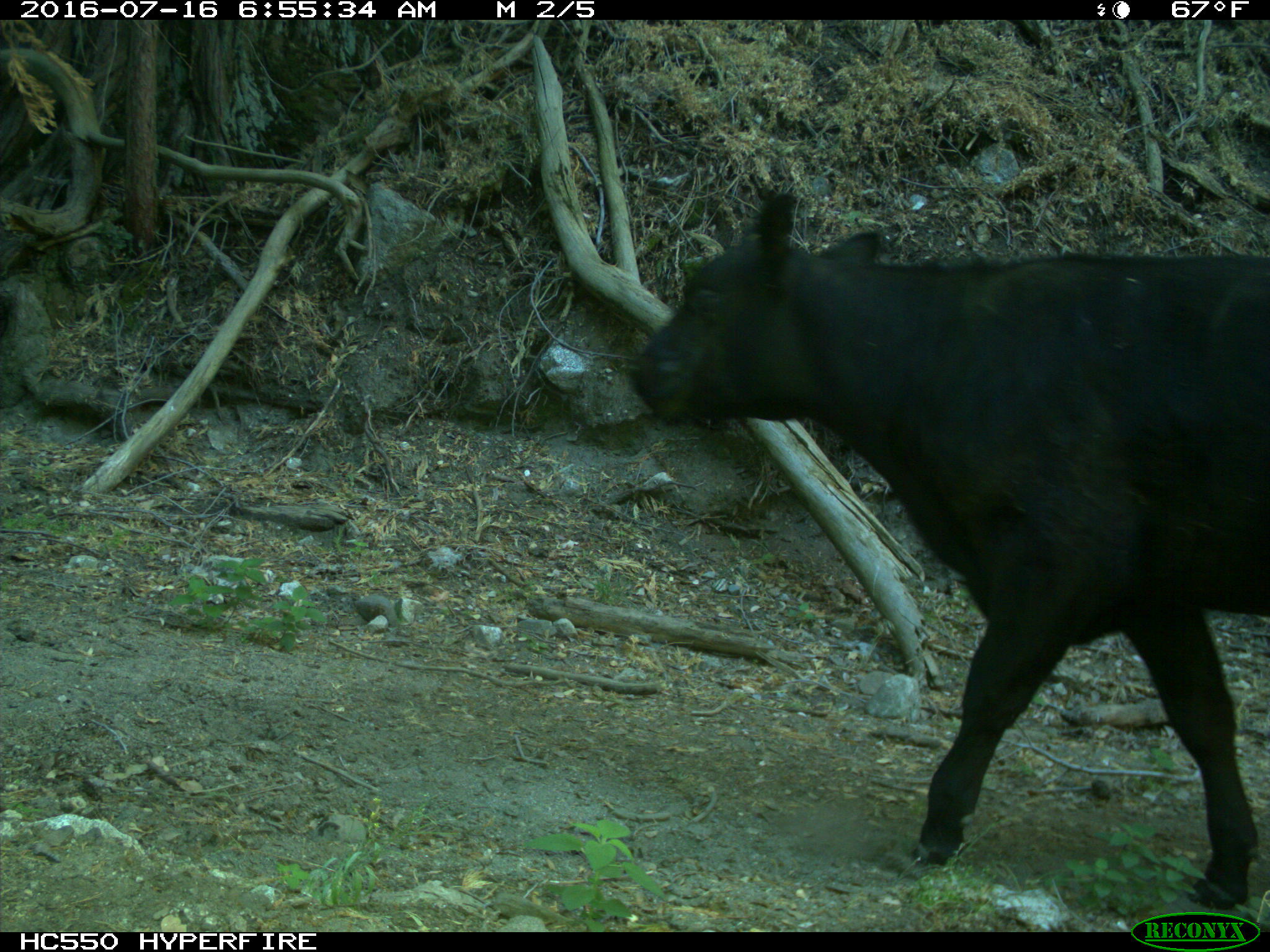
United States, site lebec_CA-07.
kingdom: Animalia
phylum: Chordata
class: Mammalia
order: Artiodactyla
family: Bovidae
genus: Bos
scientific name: Bos taurus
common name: domestic cow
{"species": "Bos taurus (domestic cow)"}